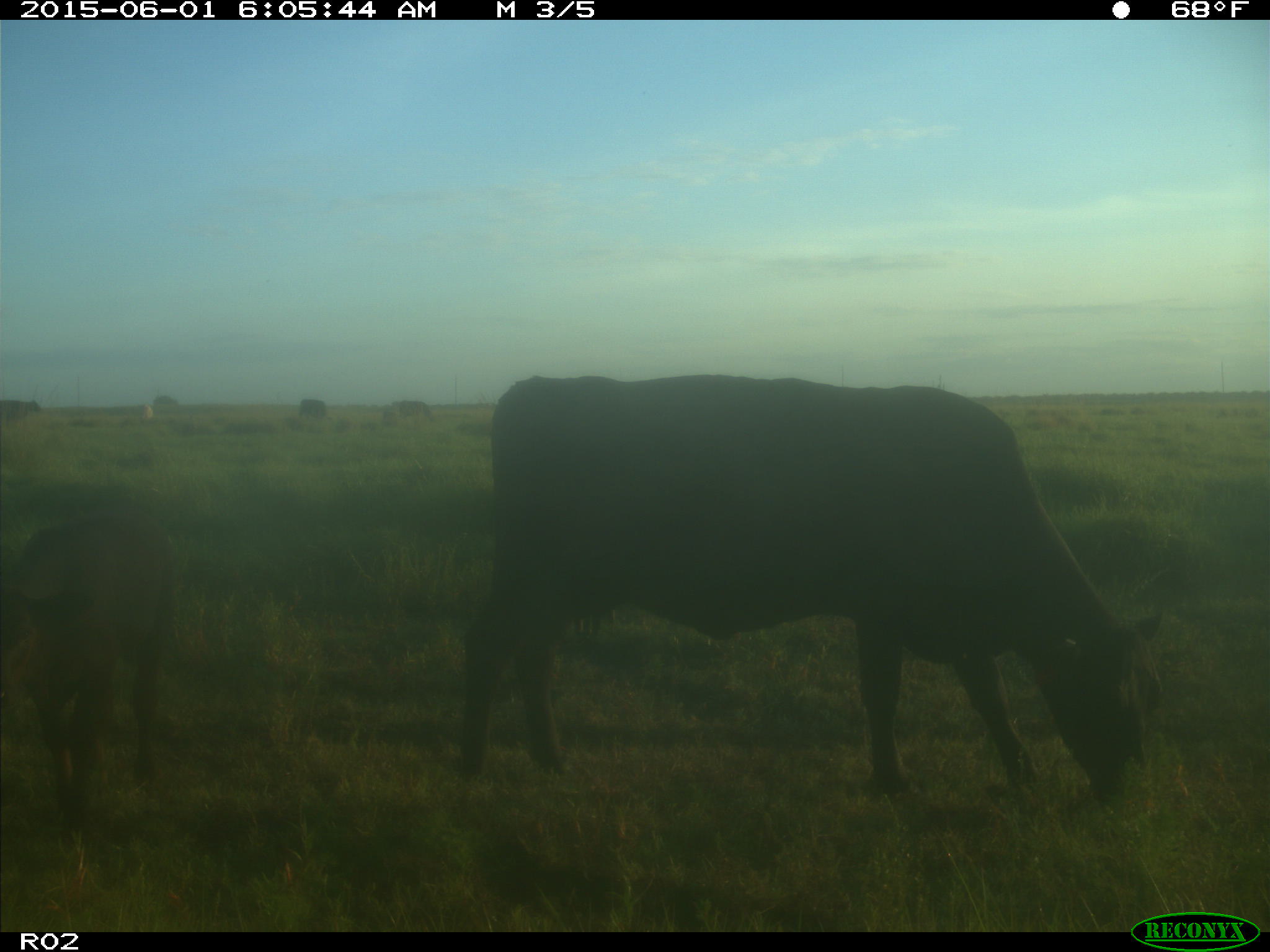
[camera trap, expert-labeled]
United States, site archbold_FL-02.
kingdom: Animalia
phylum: Chordata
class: Mammalia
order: Artiodactyla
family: Bovidae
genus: Bos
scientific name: Bos taurus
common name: domestic cow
Bos taurus (domestic cow).